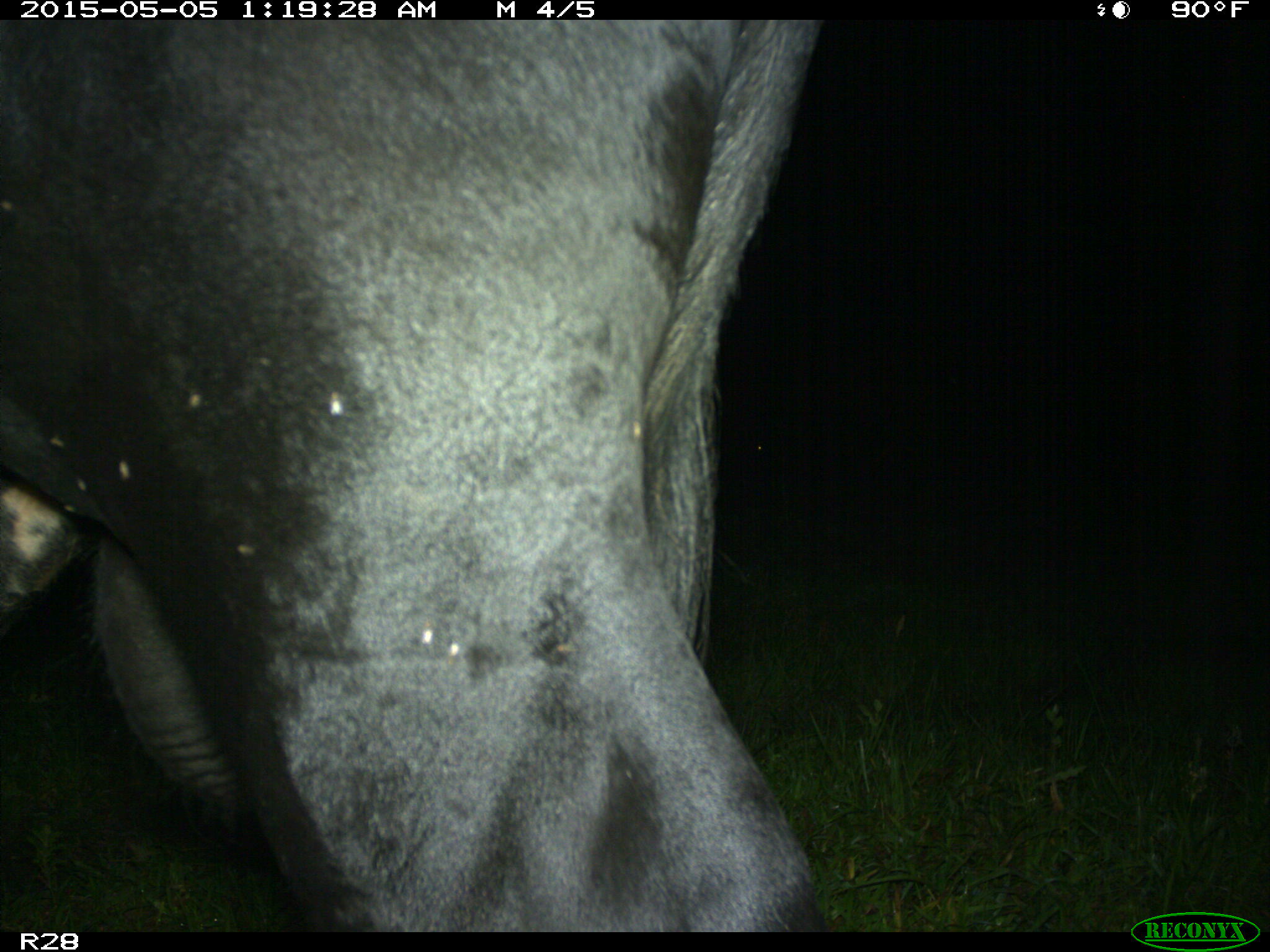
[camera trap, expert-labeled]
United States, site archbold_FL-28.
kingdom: Animalia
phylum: Chordata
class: Mammalia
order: Artiodactyla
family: Bovidae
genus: Bos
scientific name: Bos taurus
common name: domestic cow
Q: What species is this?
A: Bos taurus (domestic cow).